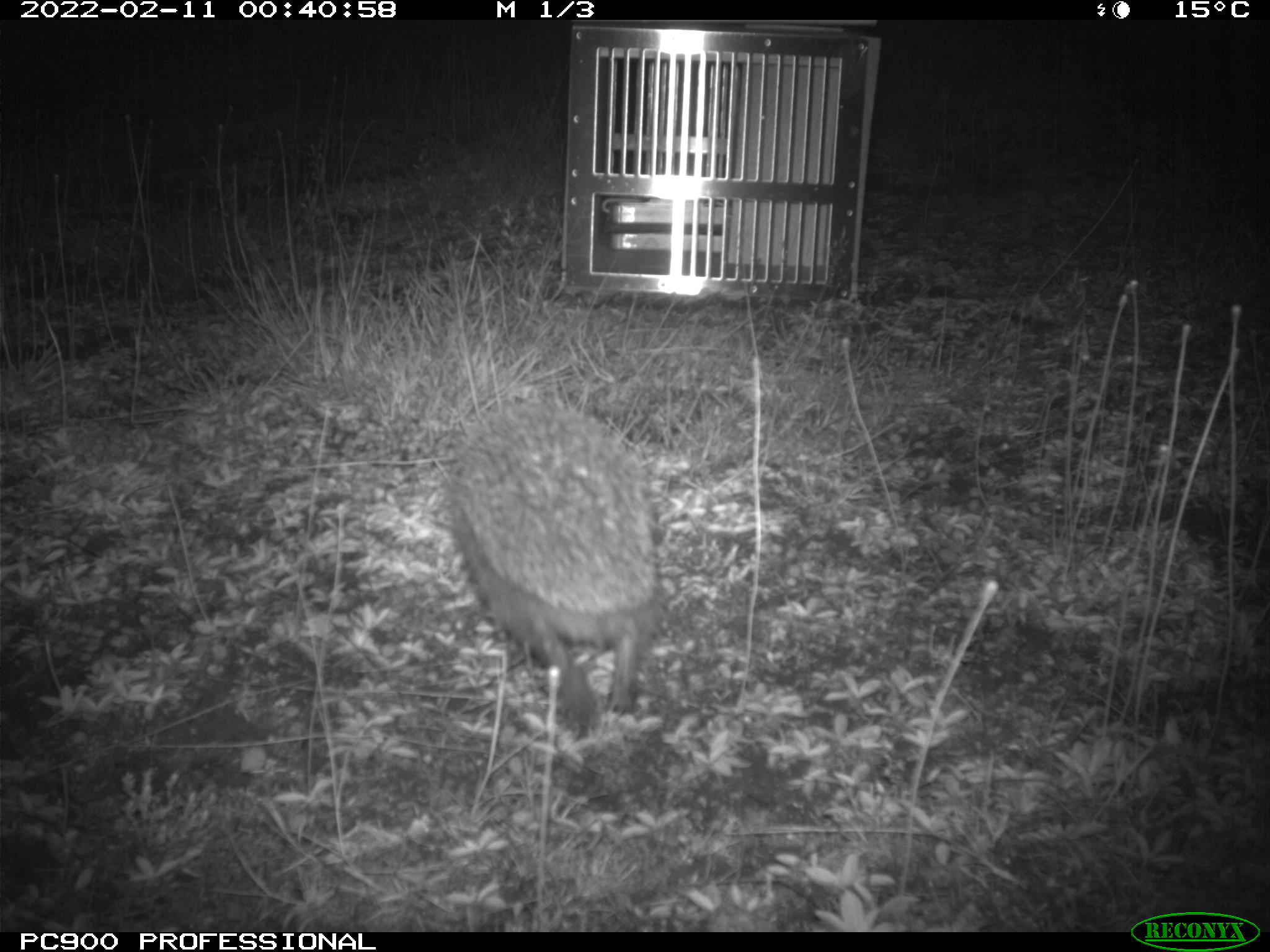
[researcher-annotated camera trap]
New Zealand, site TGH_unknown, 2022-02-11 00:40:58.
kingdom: Animalia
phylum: Chordata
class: Mammalia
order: Eulipotyphla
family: Erinaceidae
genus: Erinaceus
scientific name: Erinaceus europaeus europaeus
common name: european hedgehog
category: hedgehog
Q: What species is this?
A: Hedgehog (european hedgehog) (Erinaceus europaeus europaeus).